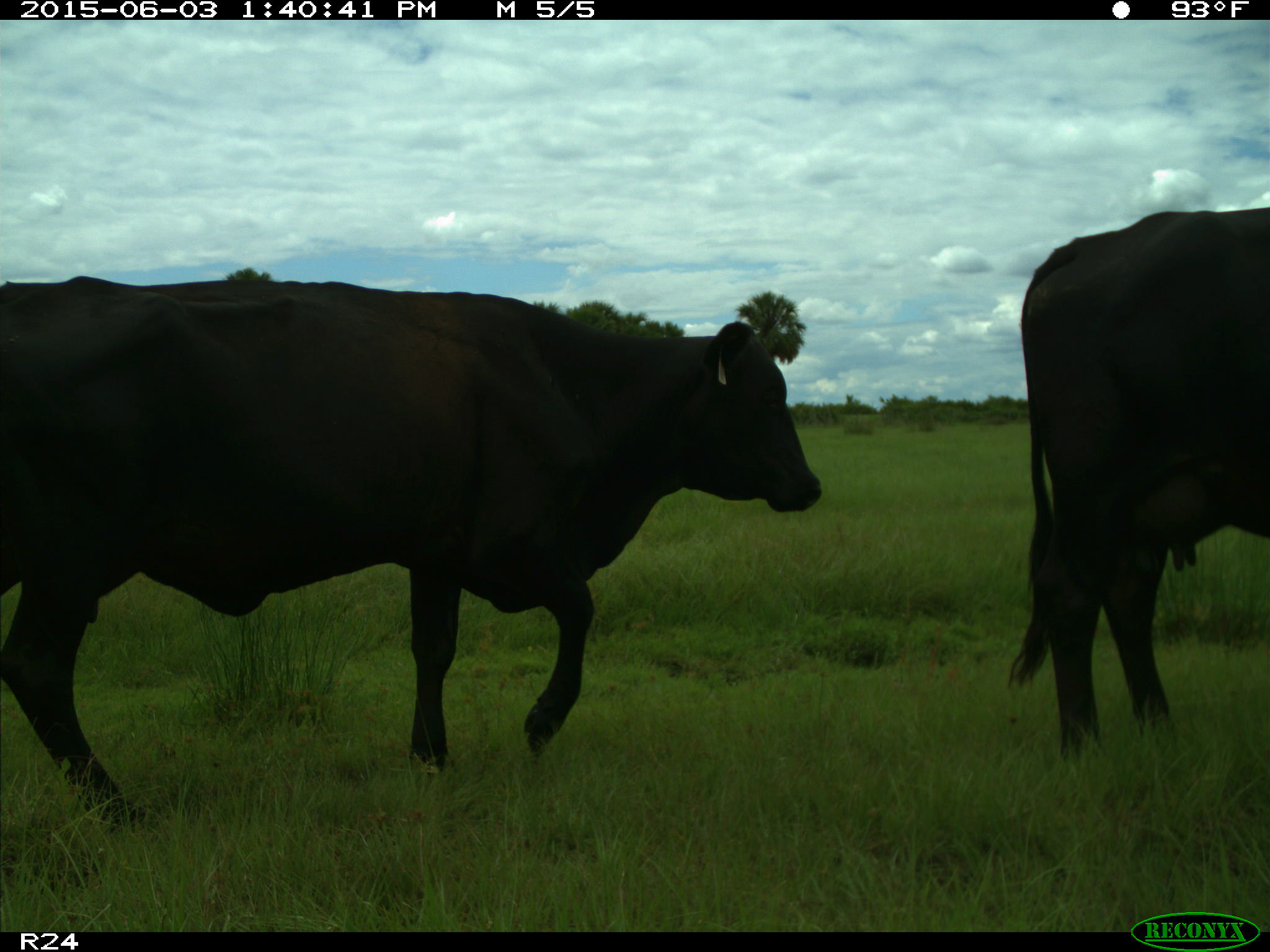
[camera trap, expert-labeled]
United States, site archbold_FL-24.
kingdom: Animalia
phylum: Chordata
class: Mammalia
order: Artiodactyla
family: Bovidae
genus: Bos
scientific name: Bos taurus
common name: domestic cow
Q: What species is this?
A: Bos taurus (domestic cow).